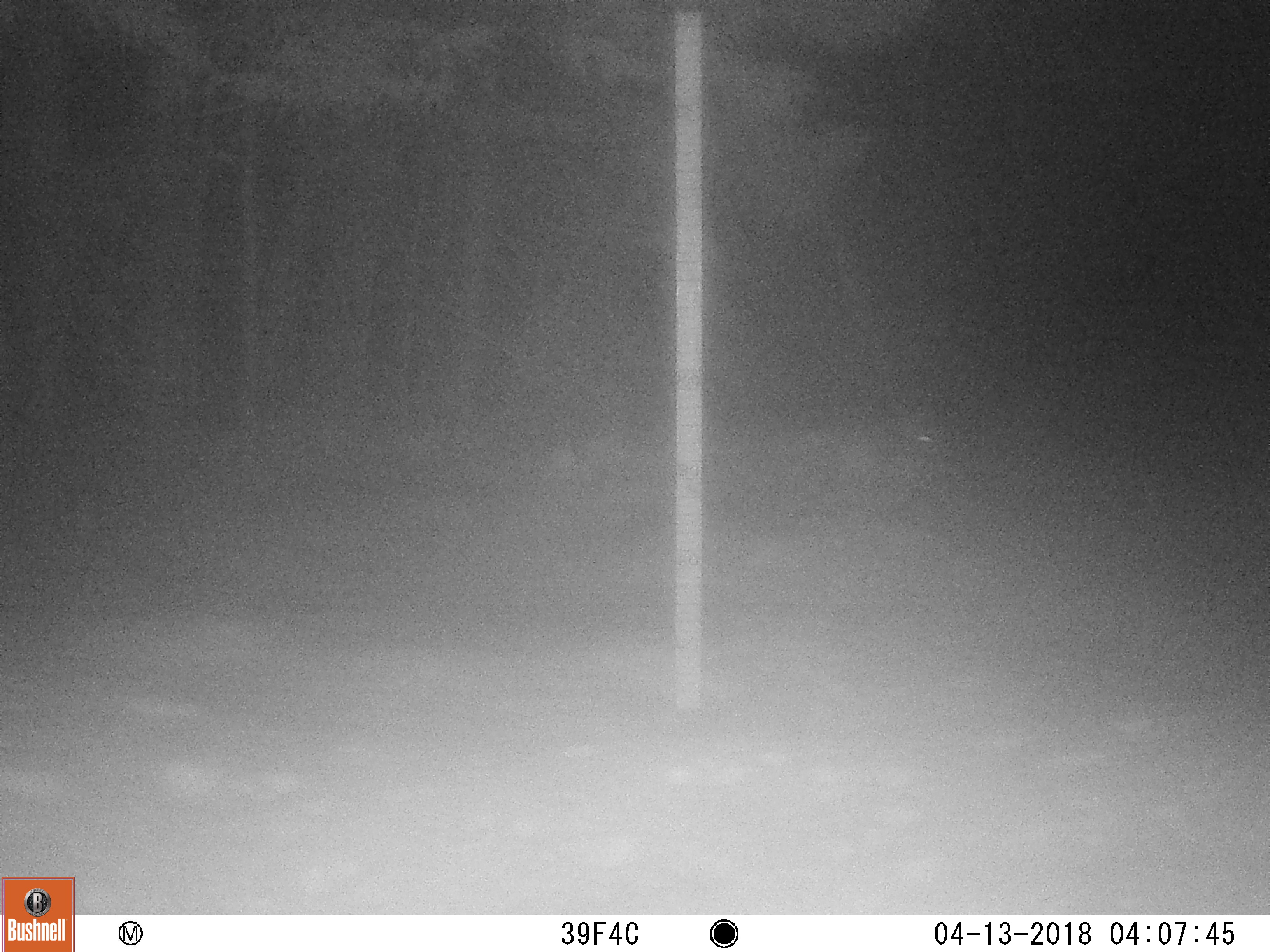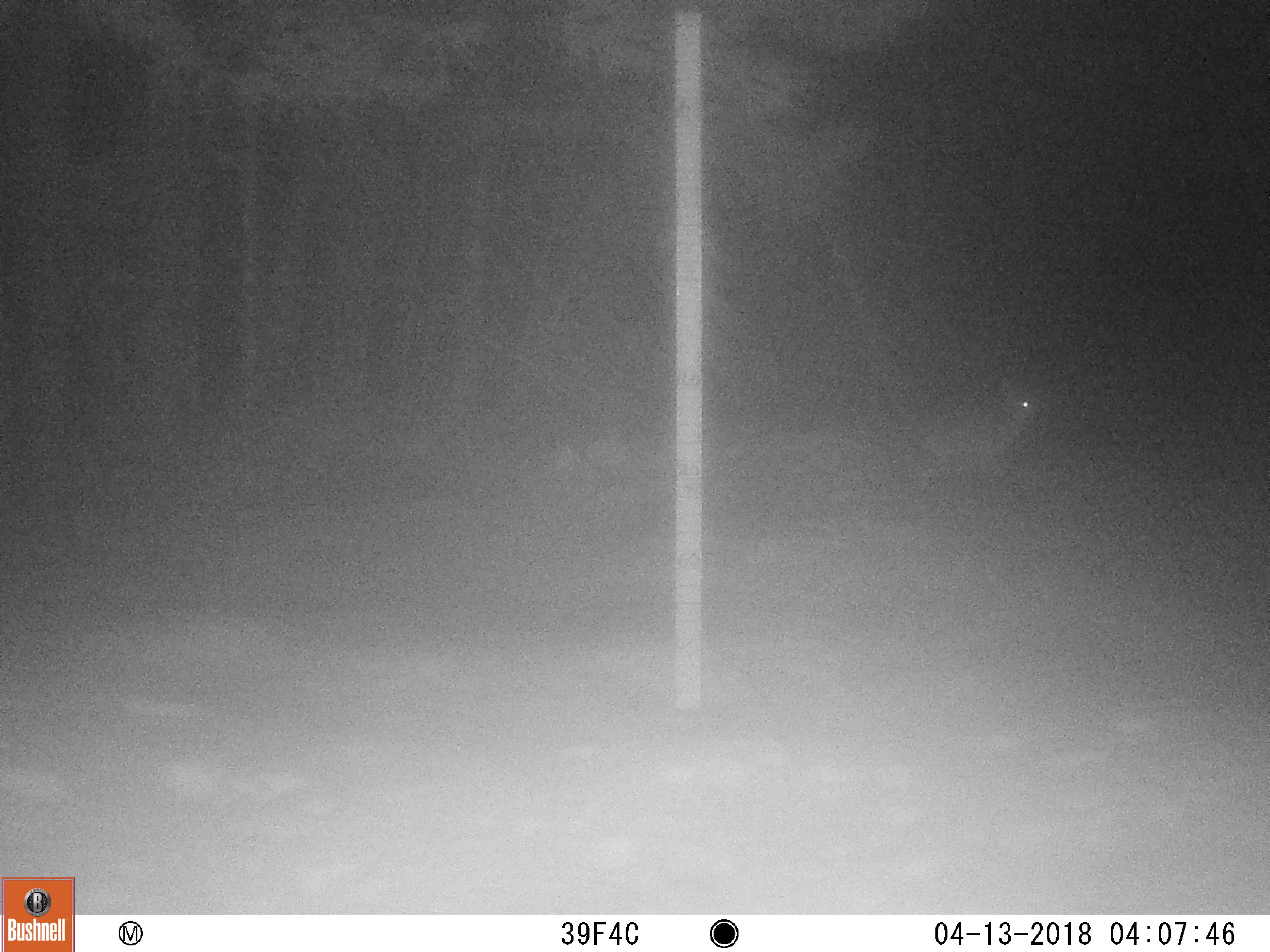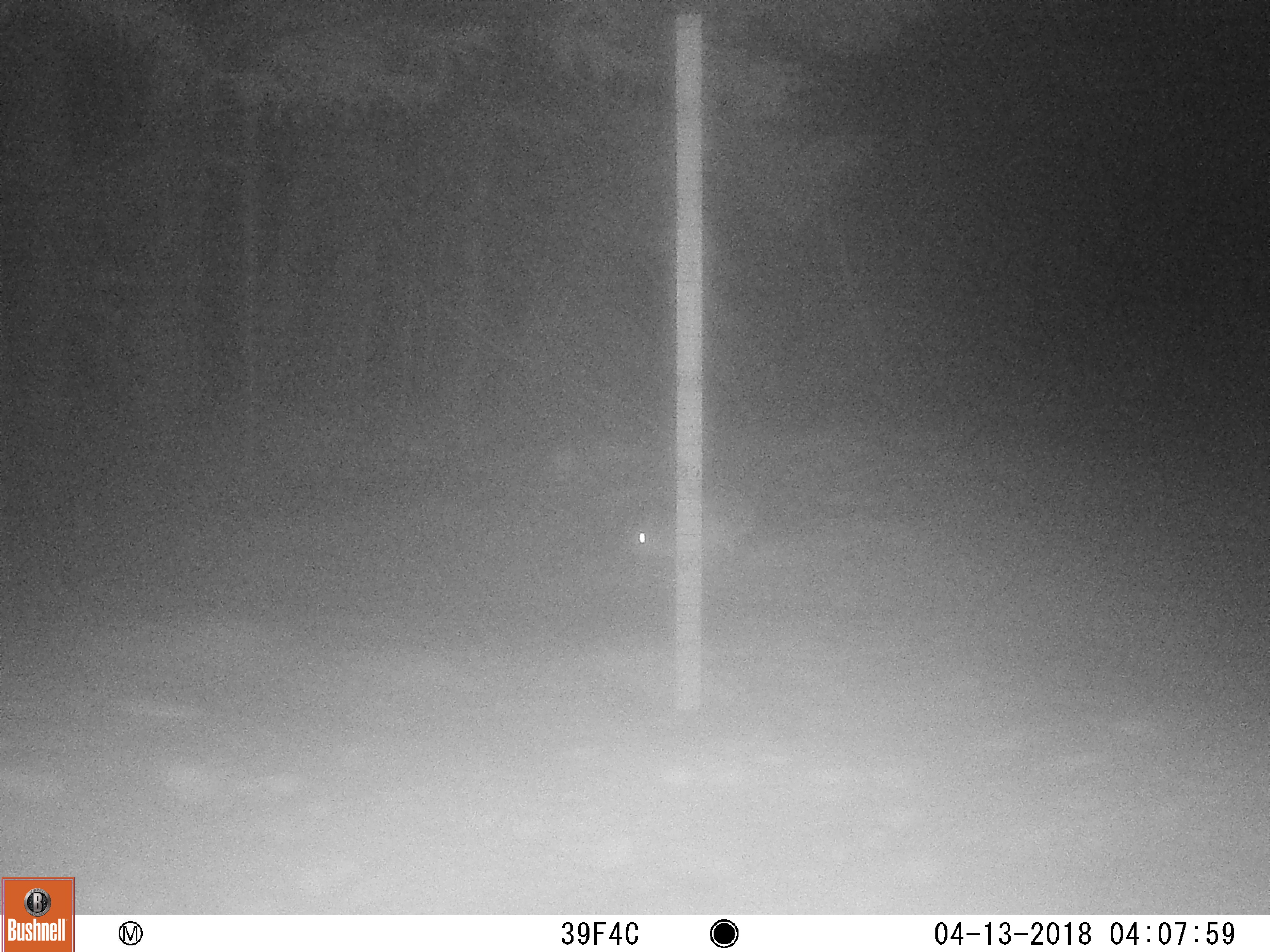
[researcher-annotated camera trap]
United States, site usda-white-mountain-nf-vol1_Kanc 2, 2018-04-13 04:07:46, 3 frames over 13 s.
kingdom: Animalia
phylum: Chordata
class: Mammalia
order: Lagomorpha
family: Leporidae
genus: Lepus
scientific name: Lepus americanus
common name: snowshoe hare